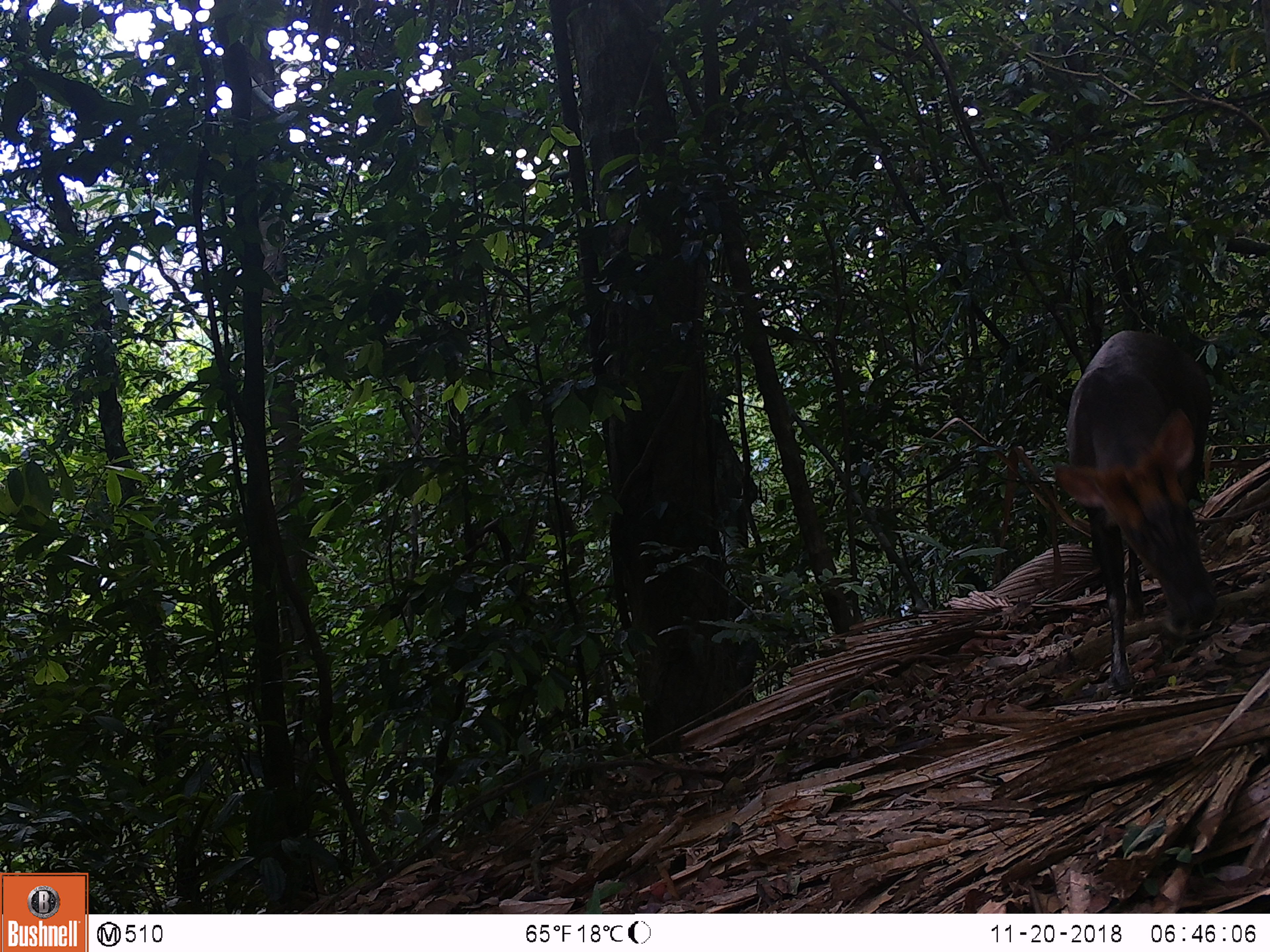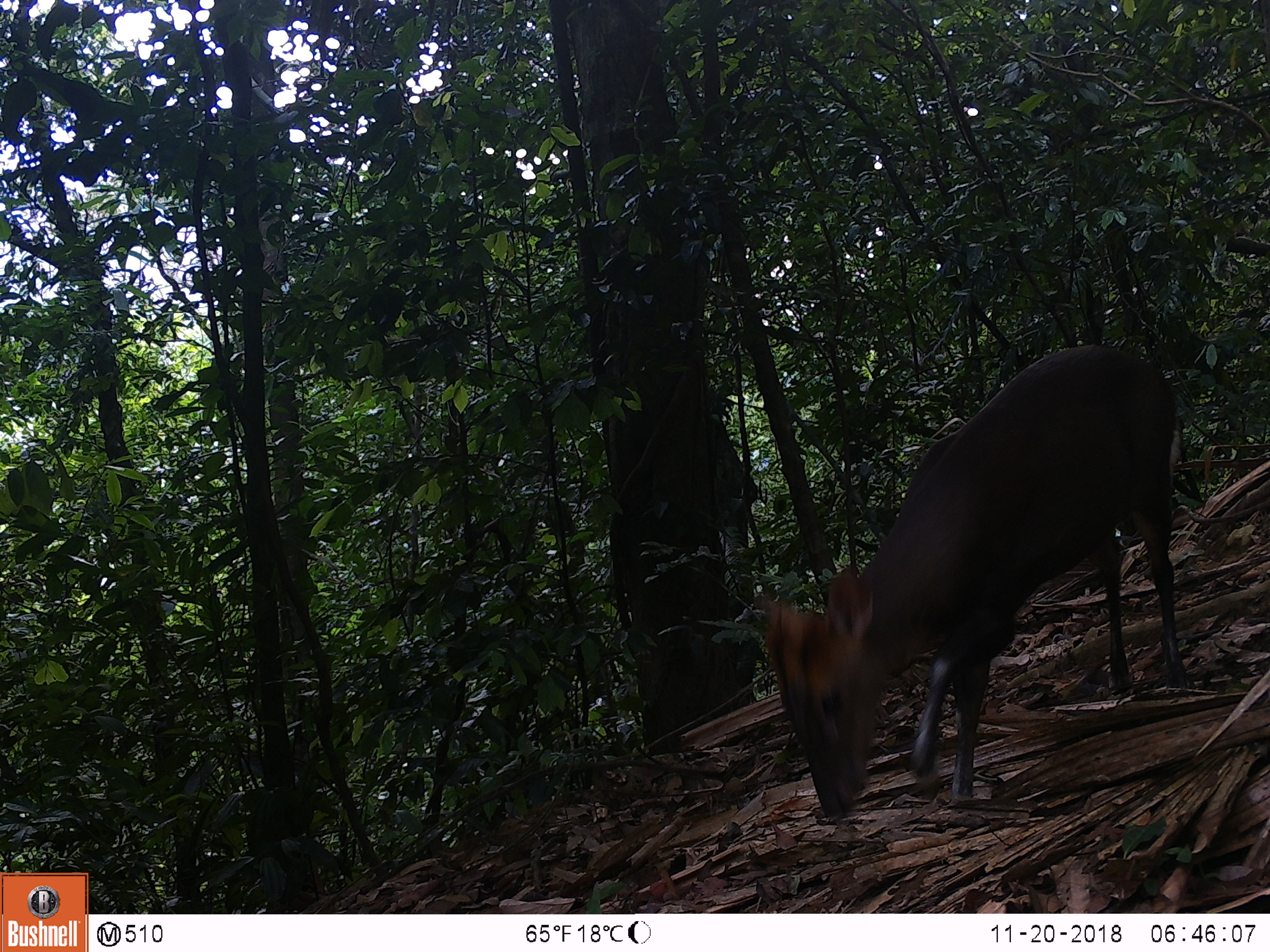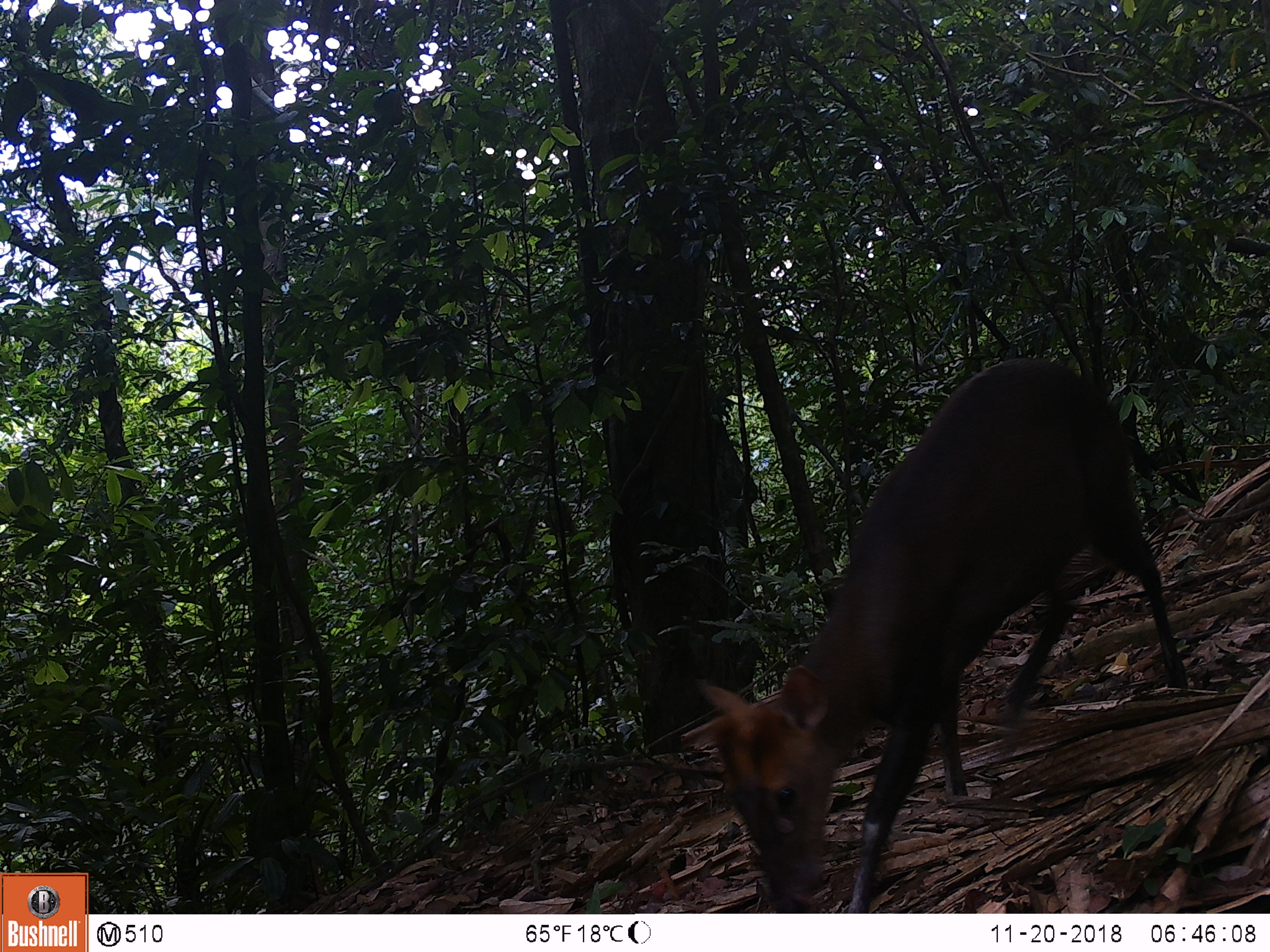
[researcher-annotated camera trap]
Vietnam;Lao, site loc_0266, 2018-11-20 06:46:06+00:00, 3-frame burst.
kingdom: Animalia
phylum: Chordata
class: Mammalia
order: Artiodactyla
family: Cervidae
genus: Muntiacus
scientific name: Muntiacus rooseveltorum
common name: roosevelt's muntjac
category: roosevelts muntjac group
Roosevelts muntjac group (roosevelt's muntjac) (Muntiacus rooseveltorum). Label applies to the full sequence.